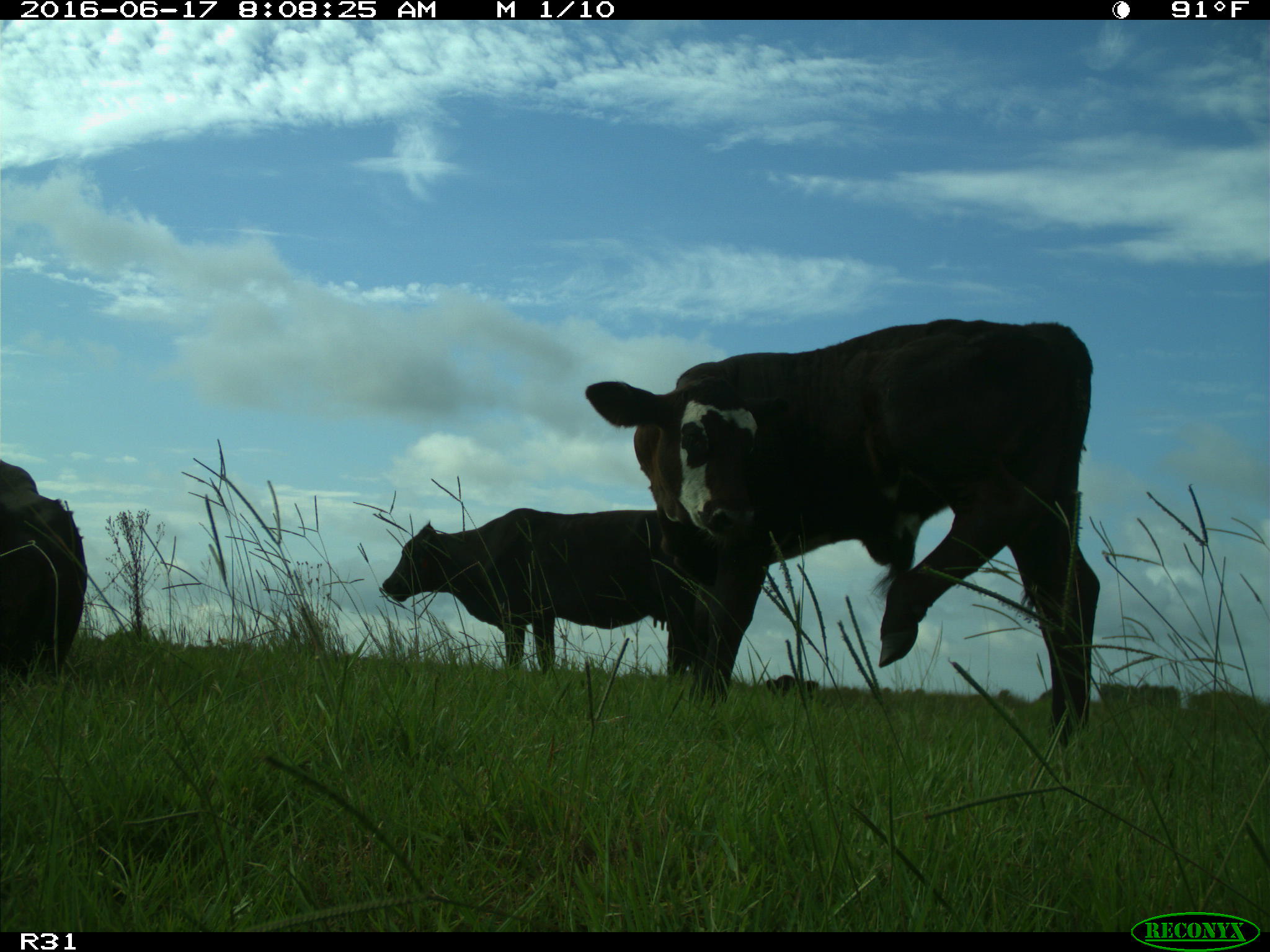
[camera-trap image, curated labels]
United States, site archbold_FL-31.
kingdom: Animalia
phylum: Chordata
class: Mammalia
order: Artiodactyla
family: Bovidae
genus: Bos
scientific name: Bos taurus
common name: domestic cow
Bos taurus (domestic cow).